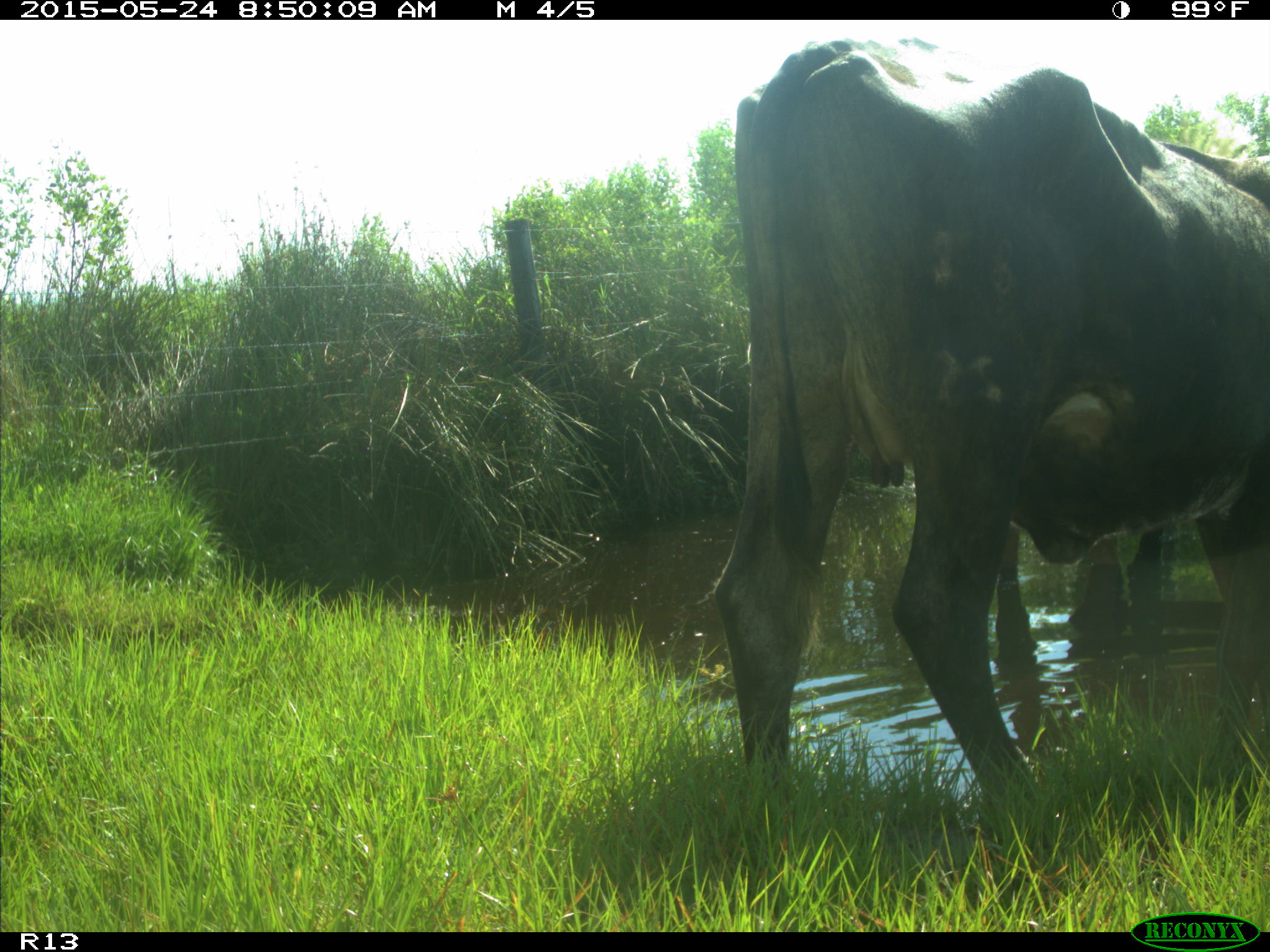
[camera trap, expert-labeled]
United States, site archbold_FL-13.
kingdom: Animalia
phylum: Chordata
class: Mammalia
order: Artiodactyla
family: Bovidae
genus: Bos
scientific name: Bos taurus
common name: domestic cow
Bos taurus (domestic cow).